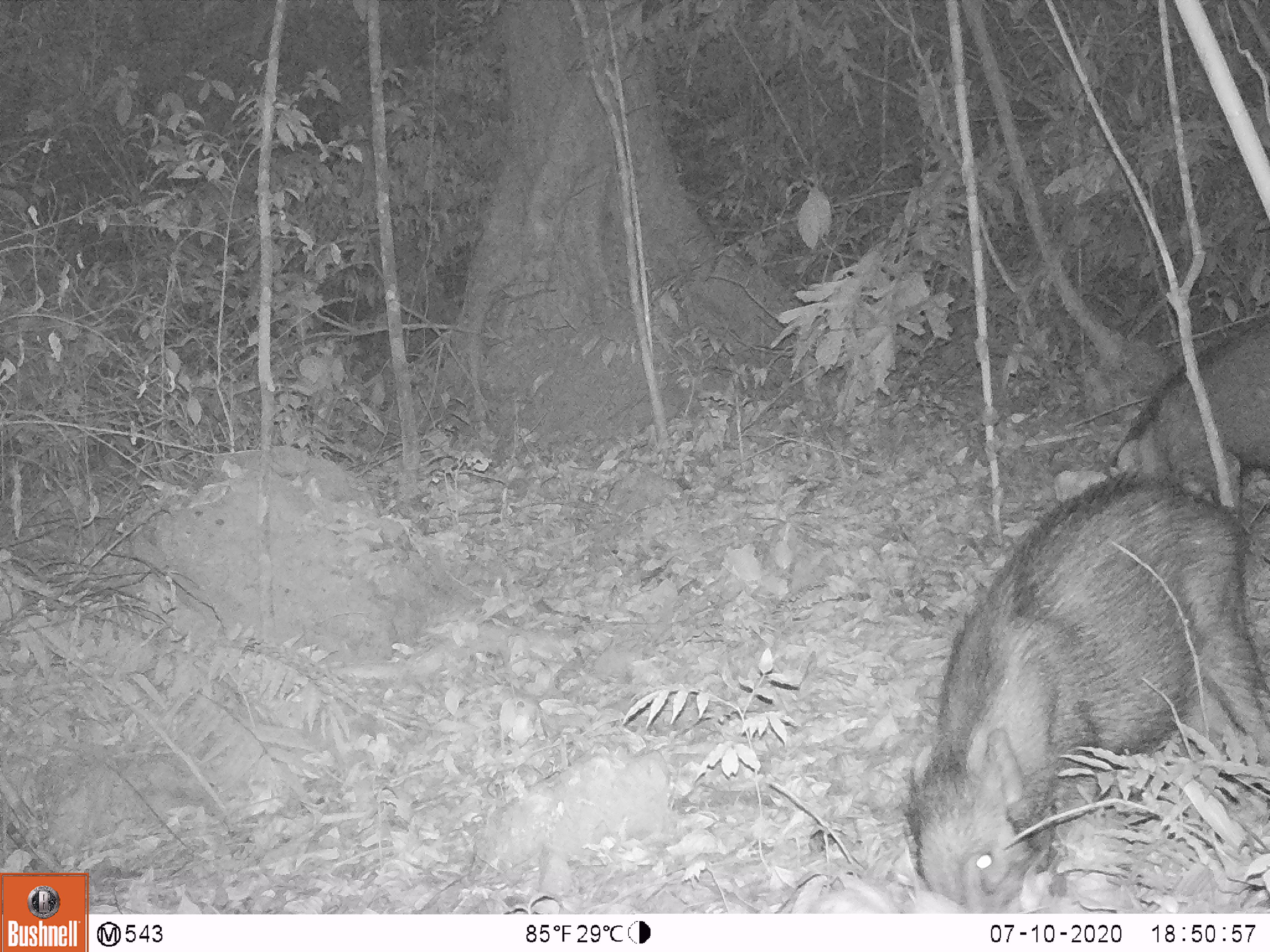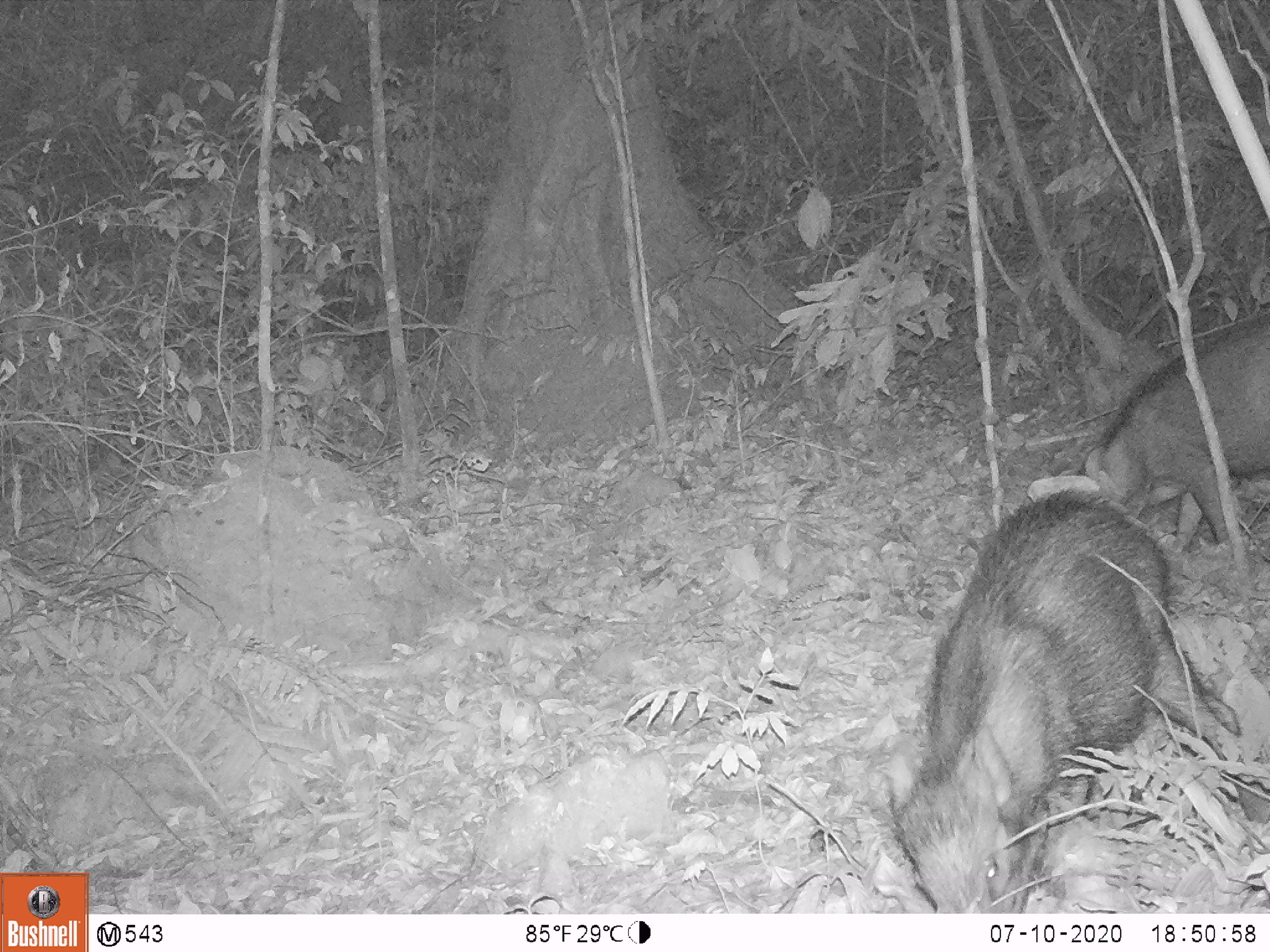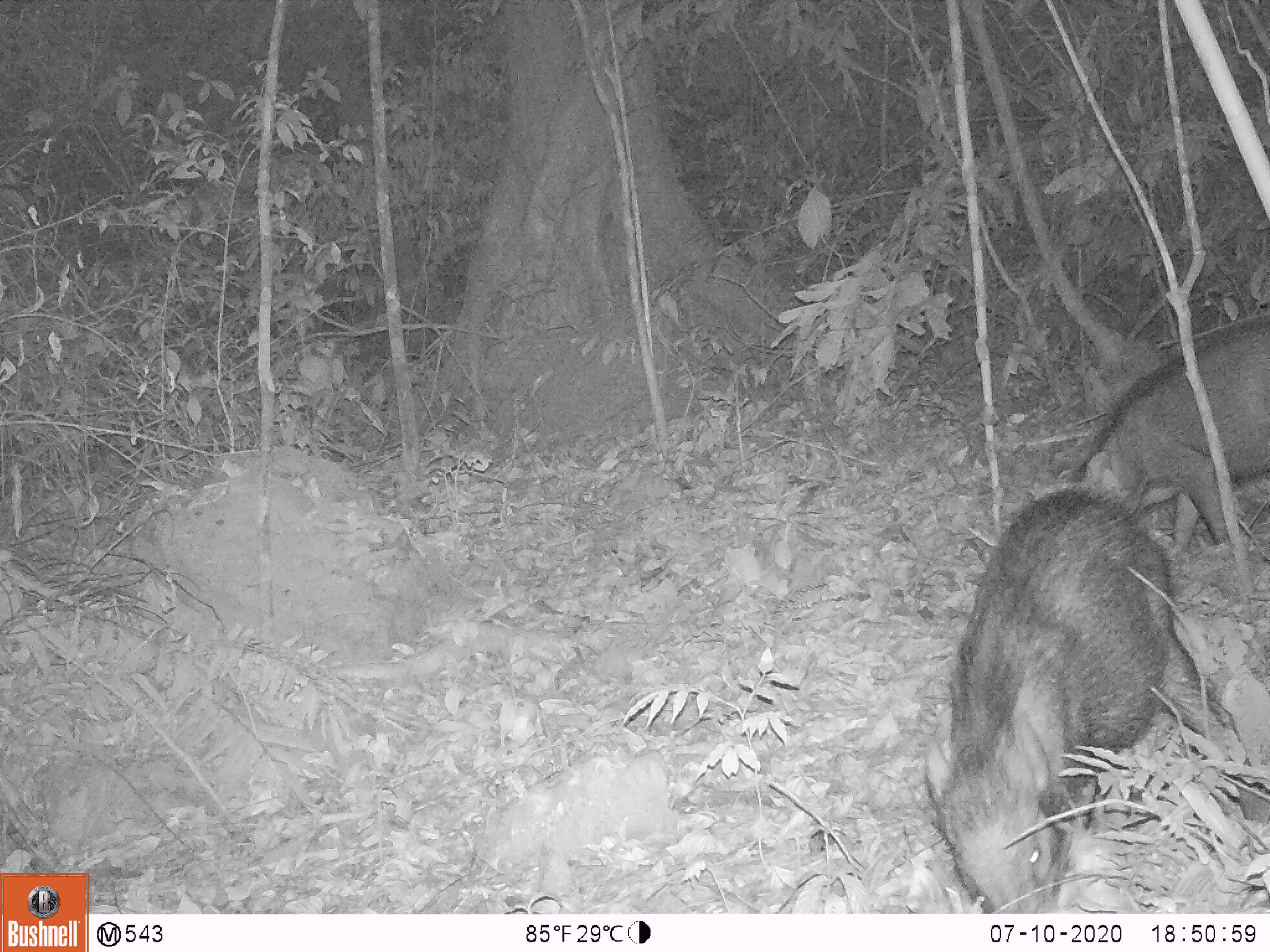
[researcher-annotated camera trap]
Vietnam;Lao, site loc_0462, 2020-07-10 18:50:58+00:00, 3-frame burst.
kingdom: Animalia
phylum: Chordata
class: Mammalia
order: Artiodactyla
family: Suidae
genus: Sus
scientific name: Sus scrofa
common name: eurasian wild pig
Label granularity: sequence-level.